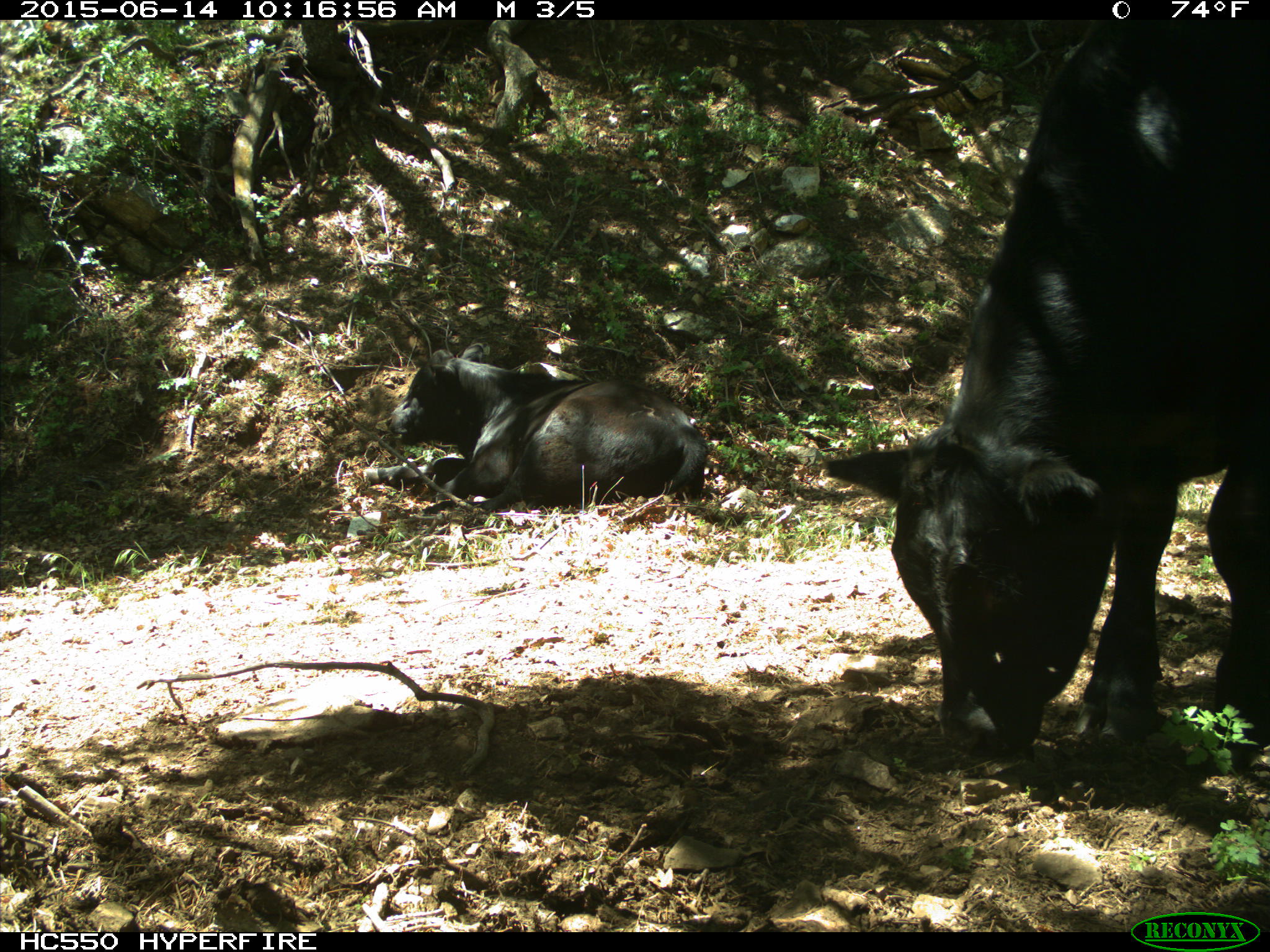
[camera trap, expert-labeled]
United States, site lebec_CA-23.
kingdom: Animalia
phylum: Chordata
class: Mammalia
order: Artiodactyla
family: Bovidae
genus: Bos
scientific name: Bos taurus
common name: domestic cow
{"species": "Bos taurus (domestic cow)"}